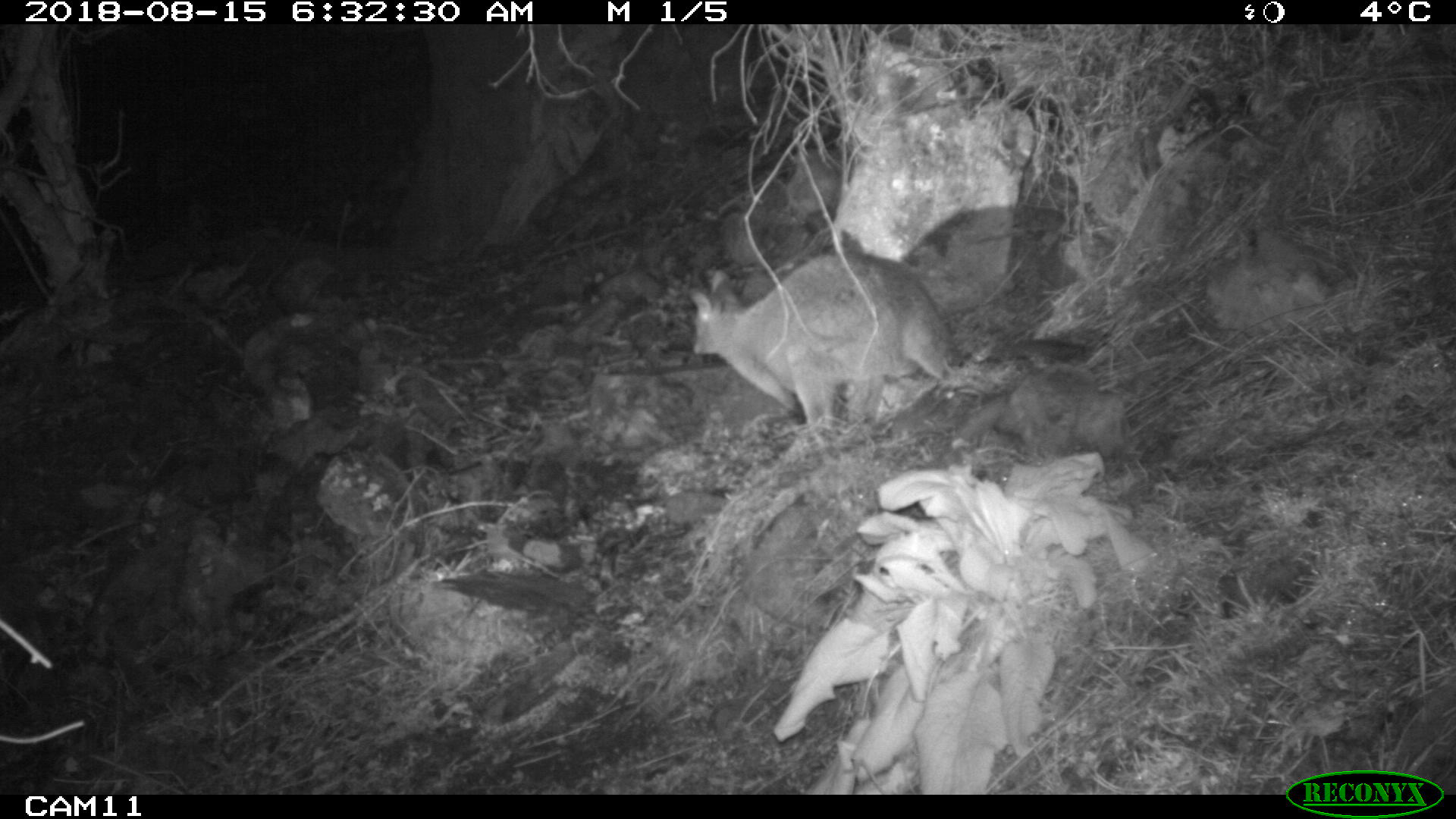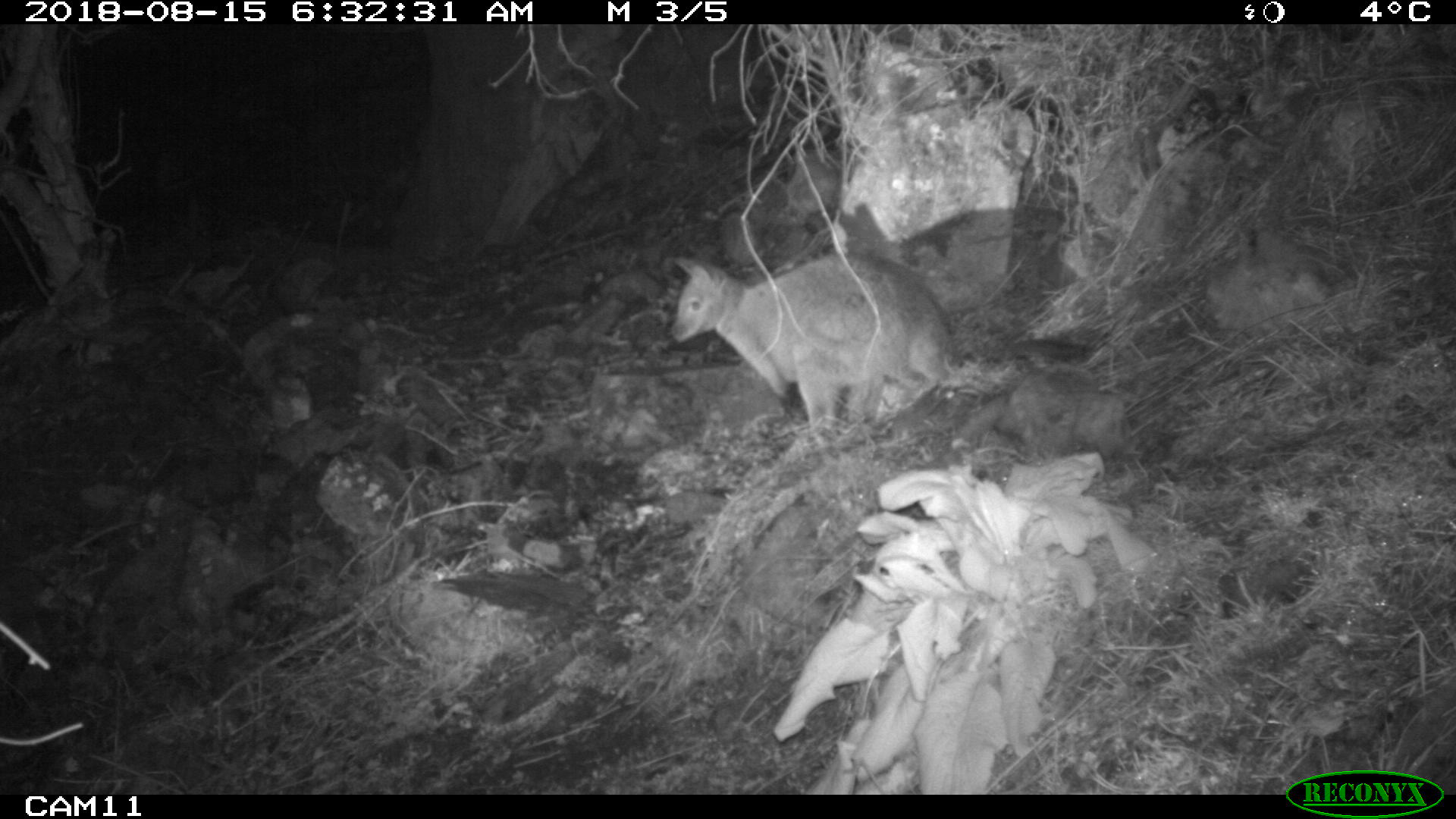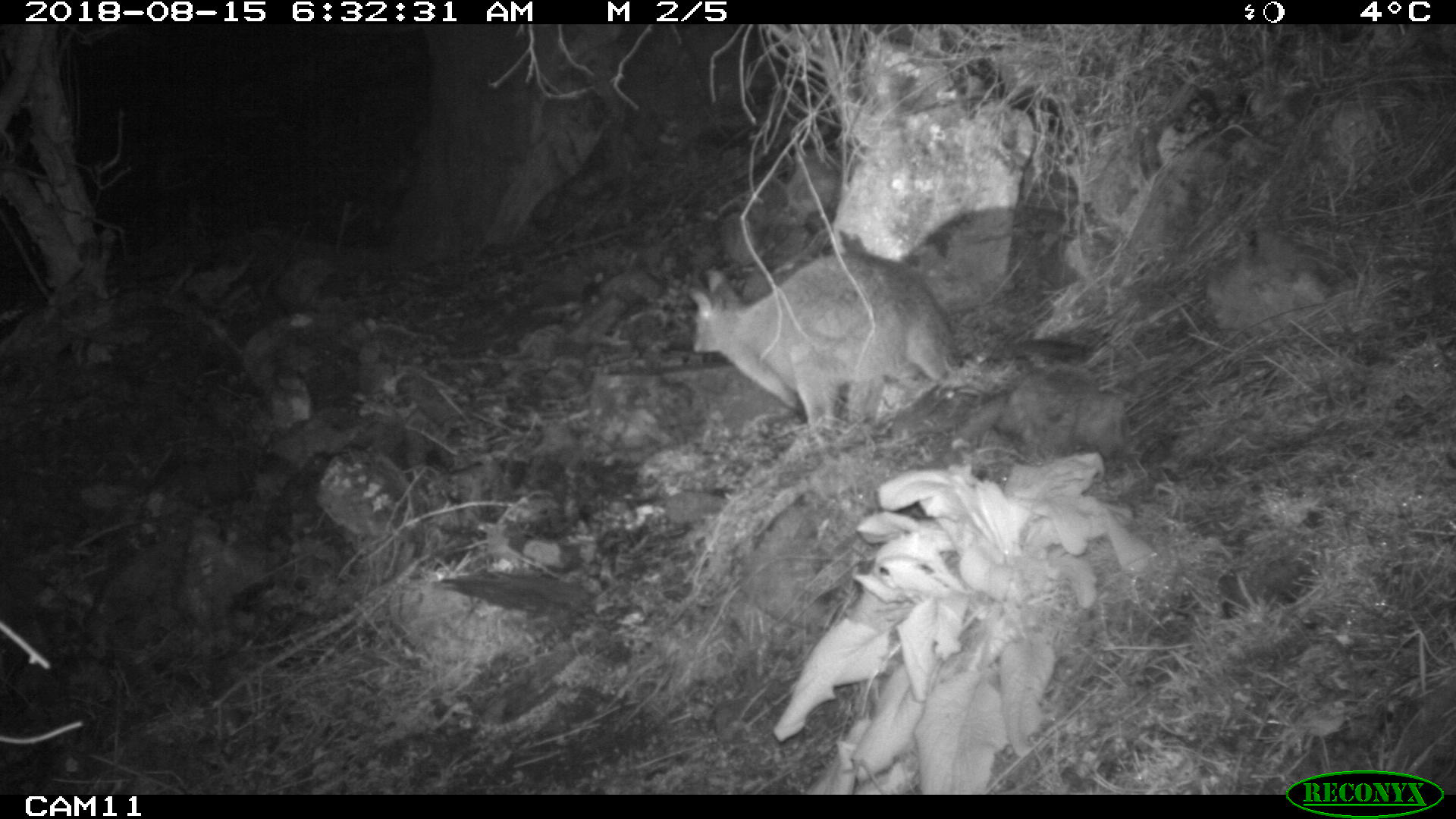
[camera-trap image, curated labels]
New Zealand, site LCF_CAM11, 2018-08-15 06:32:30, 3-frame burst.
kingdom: Animalia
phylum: Chordata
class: Mammalia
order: Diprotodontia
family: Macropodidae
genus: Notamacropus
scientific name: Notamacropus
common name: wallaby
Wallaby (Notamacropus).